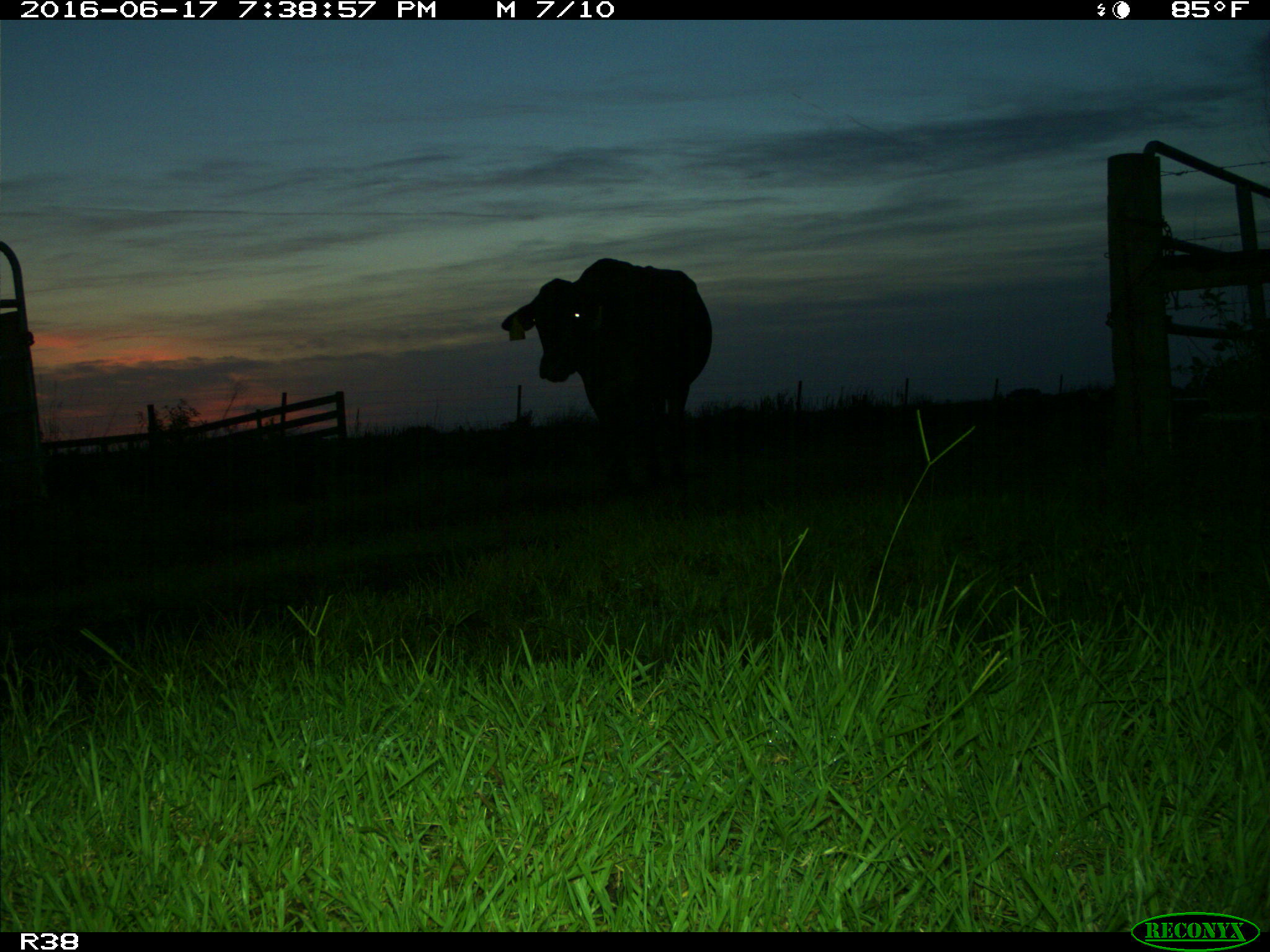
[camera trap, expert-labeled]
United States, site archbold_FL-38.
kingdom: Animalia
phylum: Chordata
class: Mammalia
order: Artiodactyla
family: Bovidae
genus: Bos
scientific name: Bos taurus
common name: domestic cow